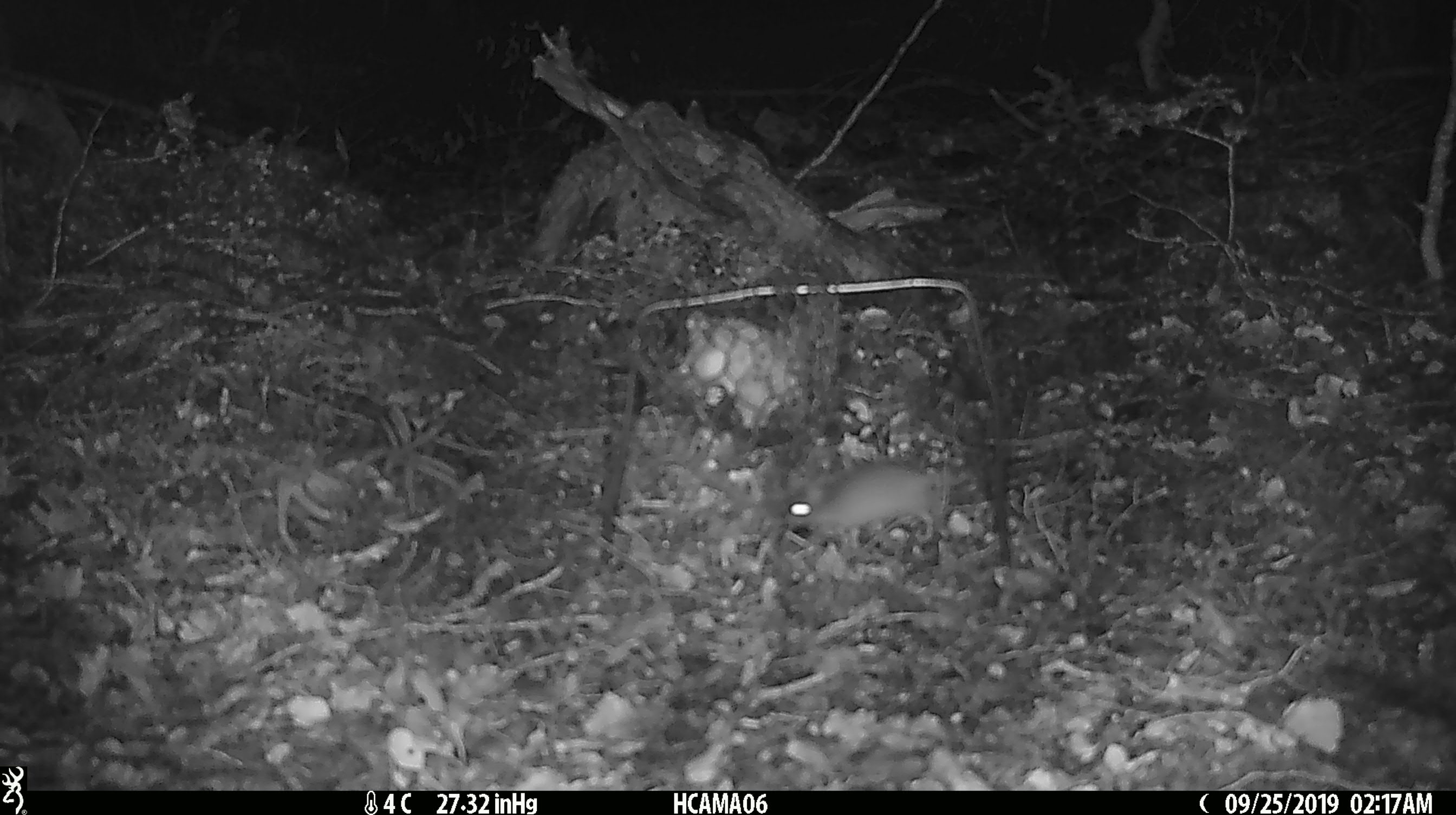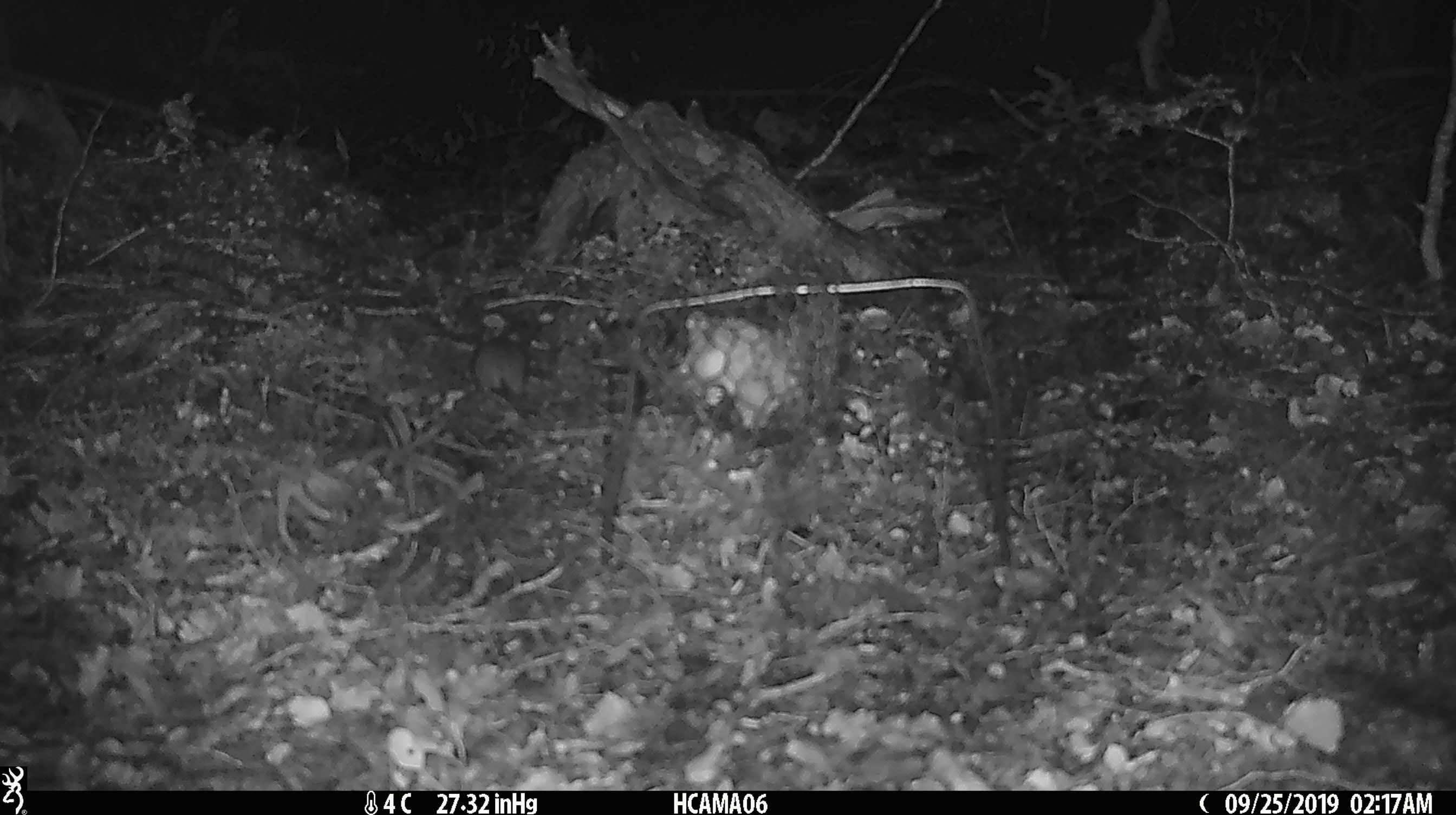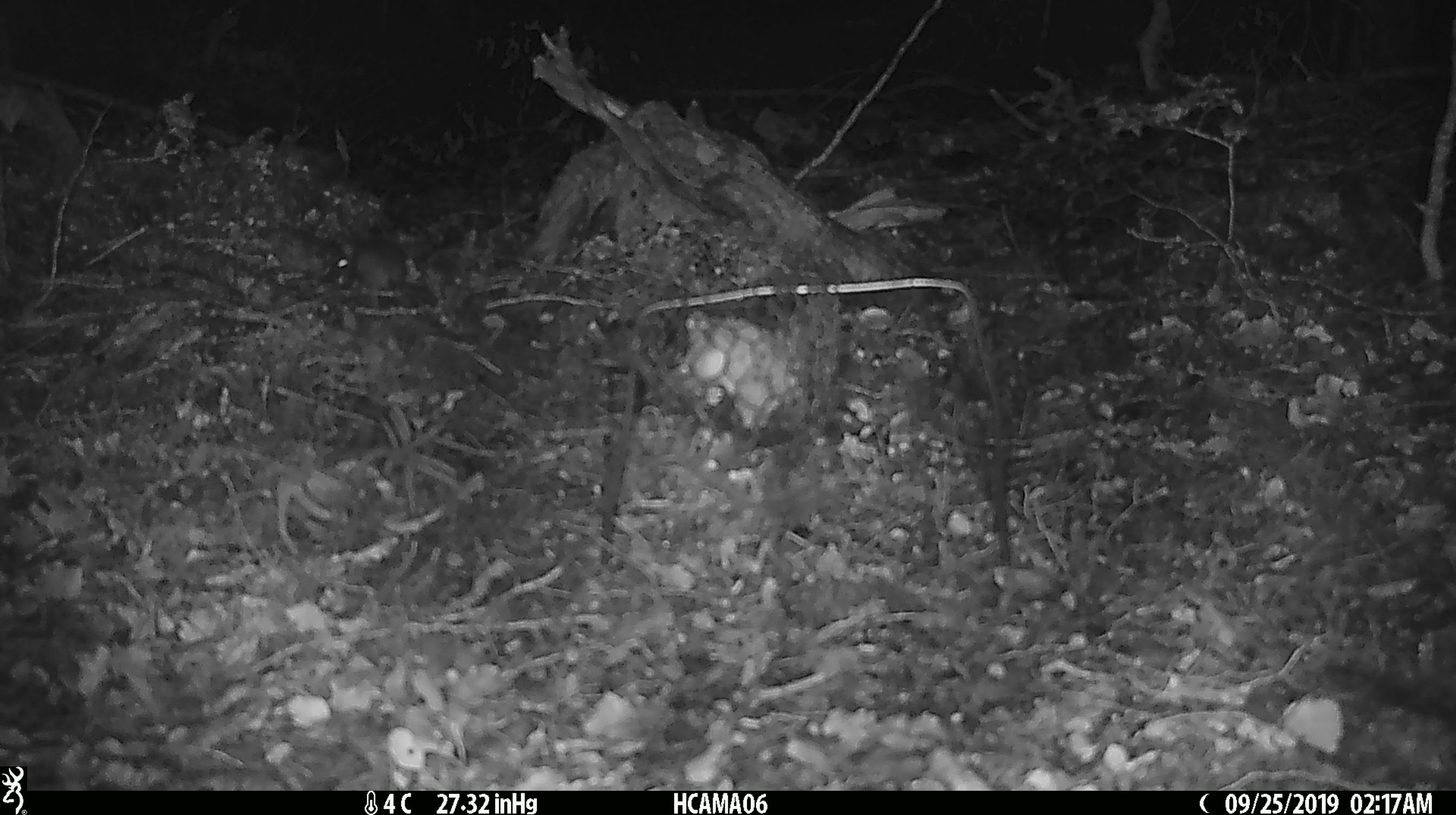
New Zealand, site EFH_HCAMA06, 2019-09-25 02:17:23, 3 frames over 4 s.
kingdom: Animalia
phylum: Chordata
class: Mammalia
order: Rodentia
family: Muridae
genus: Mus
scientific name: Mus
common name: mouse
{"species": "mouse (Mus)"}